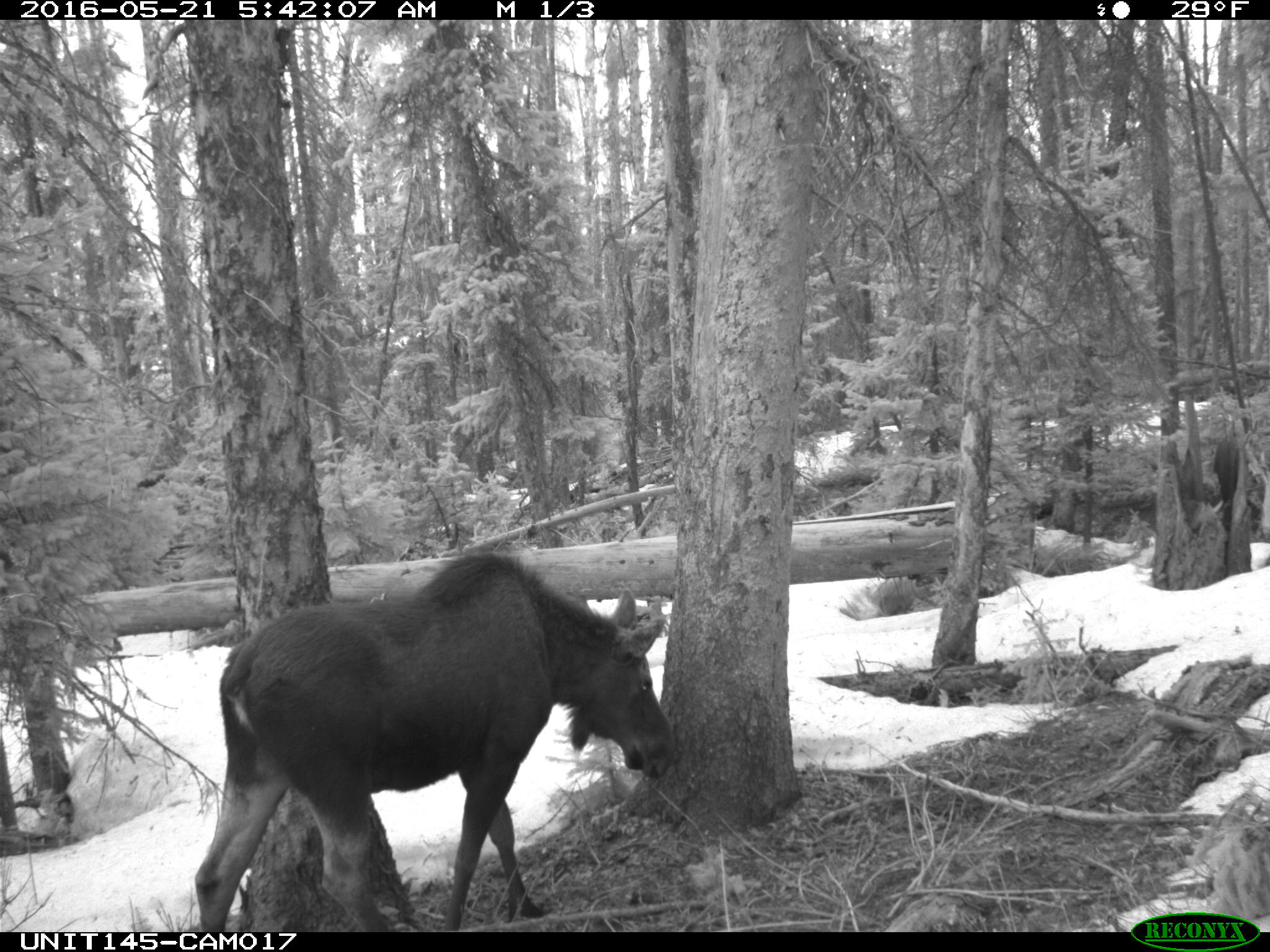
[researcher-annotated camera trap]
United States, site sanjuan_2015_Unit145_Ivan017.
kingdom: Animalia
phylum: Chordata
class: Mammalia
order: Artiodactyla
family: Cervidae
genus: Alces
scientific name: Alces alces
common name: moose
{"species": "Alces alces (moose)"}